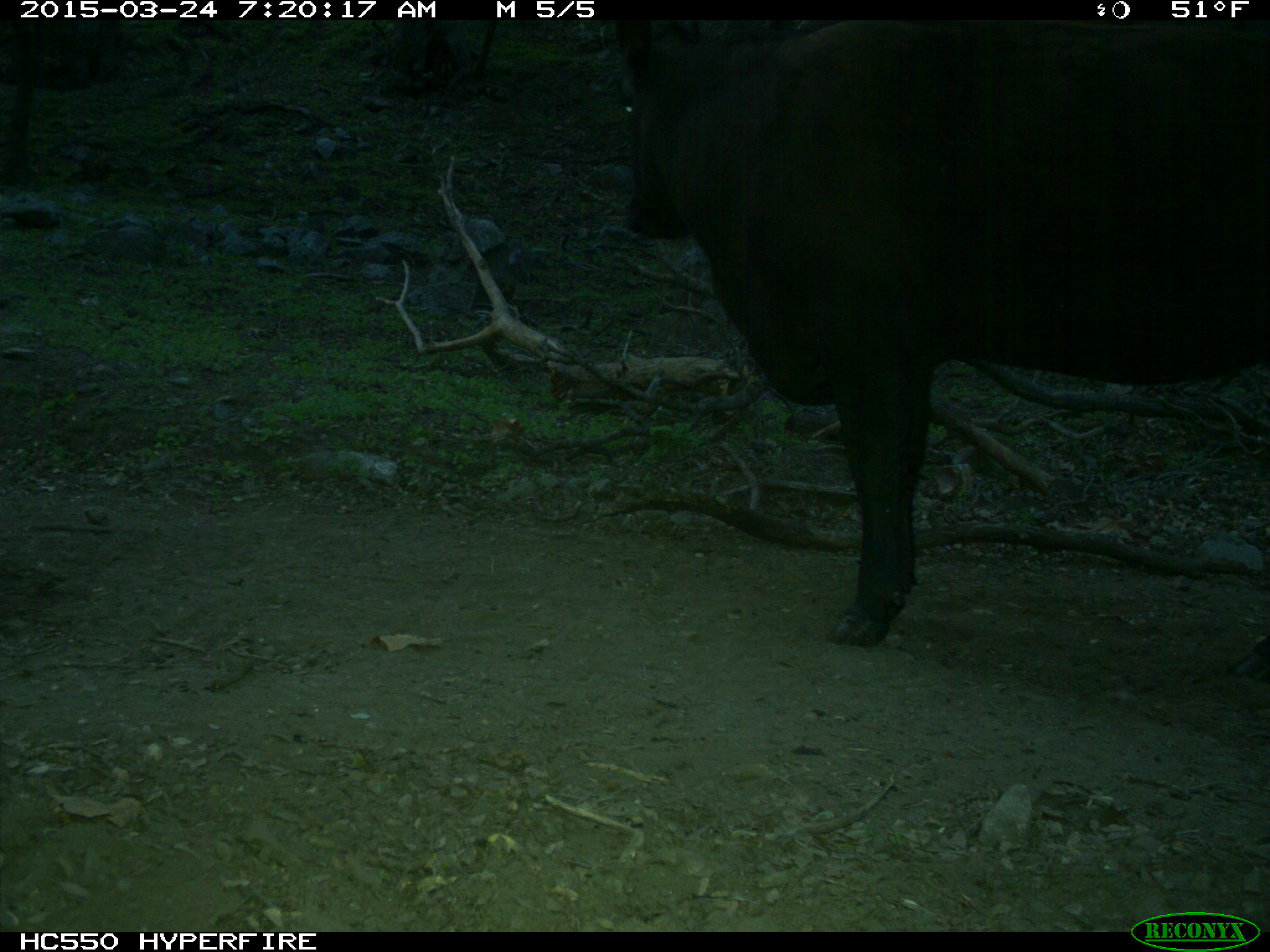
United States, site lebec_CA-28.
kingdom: Animalia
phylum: Chordata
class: Mammalia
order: Artiodactyla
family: Bovidae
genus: Bos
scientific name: Bos taurus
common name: domestic cow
Bos taurus (domestic cow).